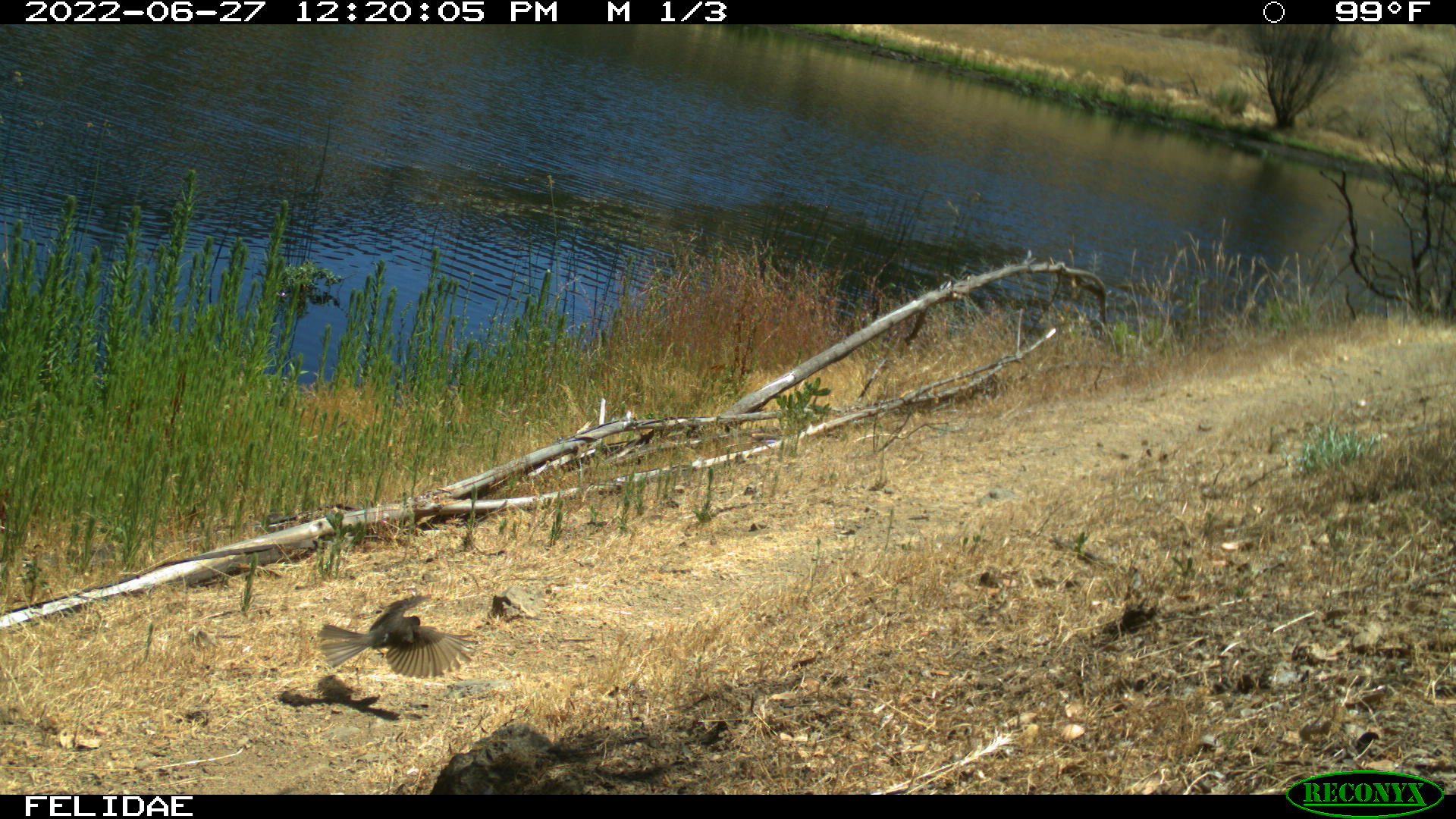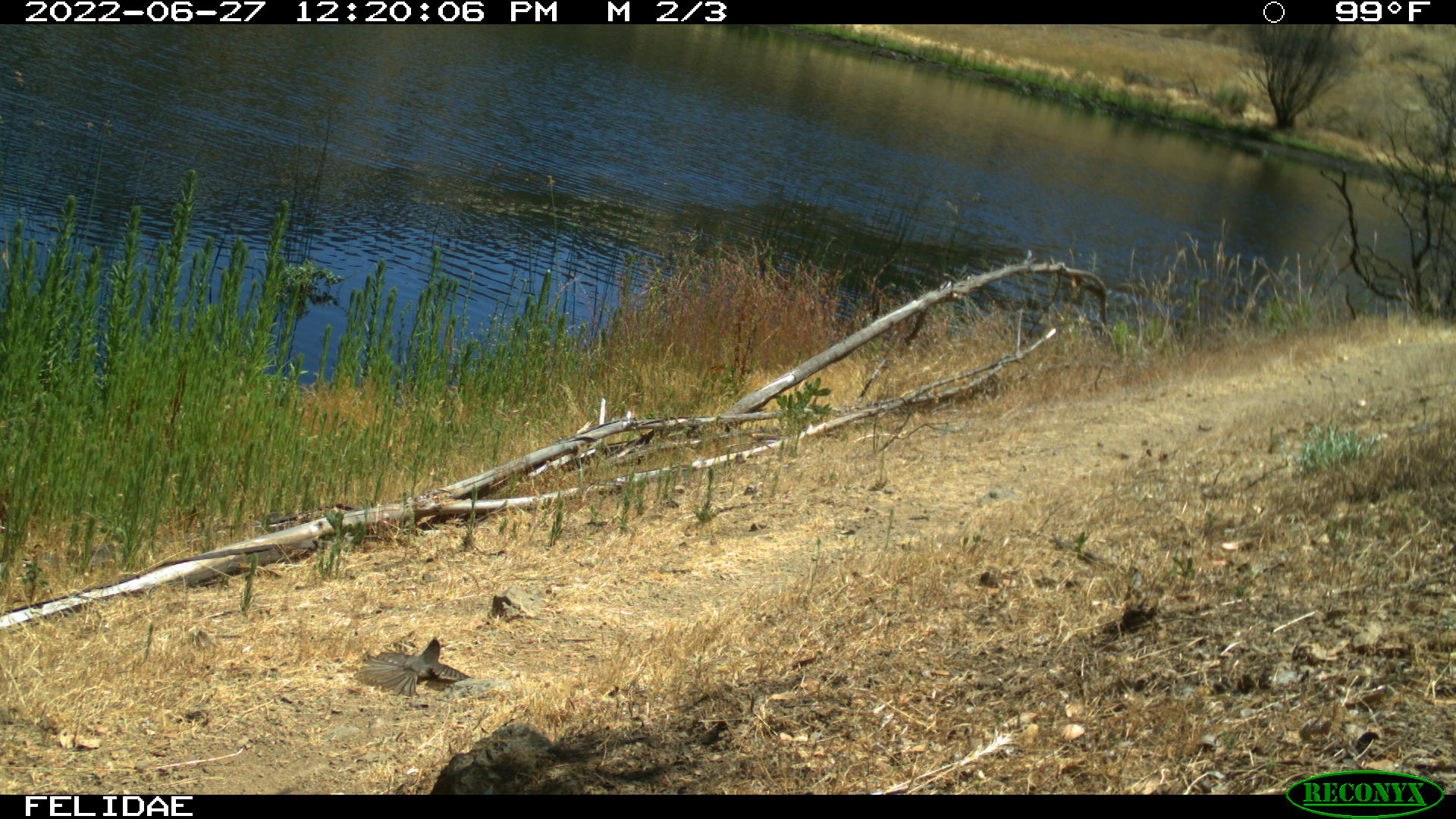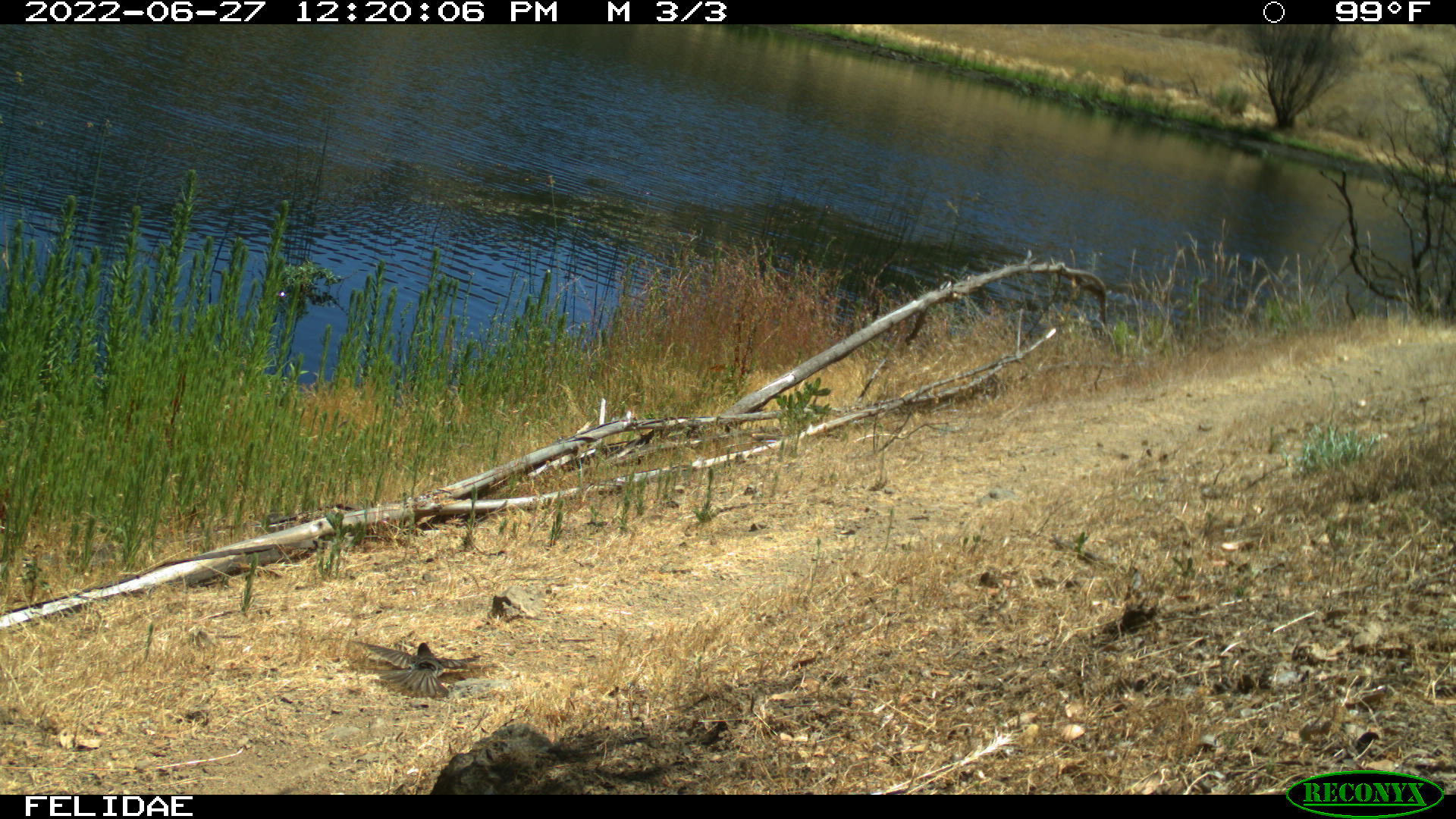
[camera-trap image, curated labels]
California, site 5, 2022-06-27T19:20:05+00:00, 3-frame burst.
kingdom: Animalia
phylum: Chordata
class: Aves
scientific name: Aves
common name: bird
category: unknown bird